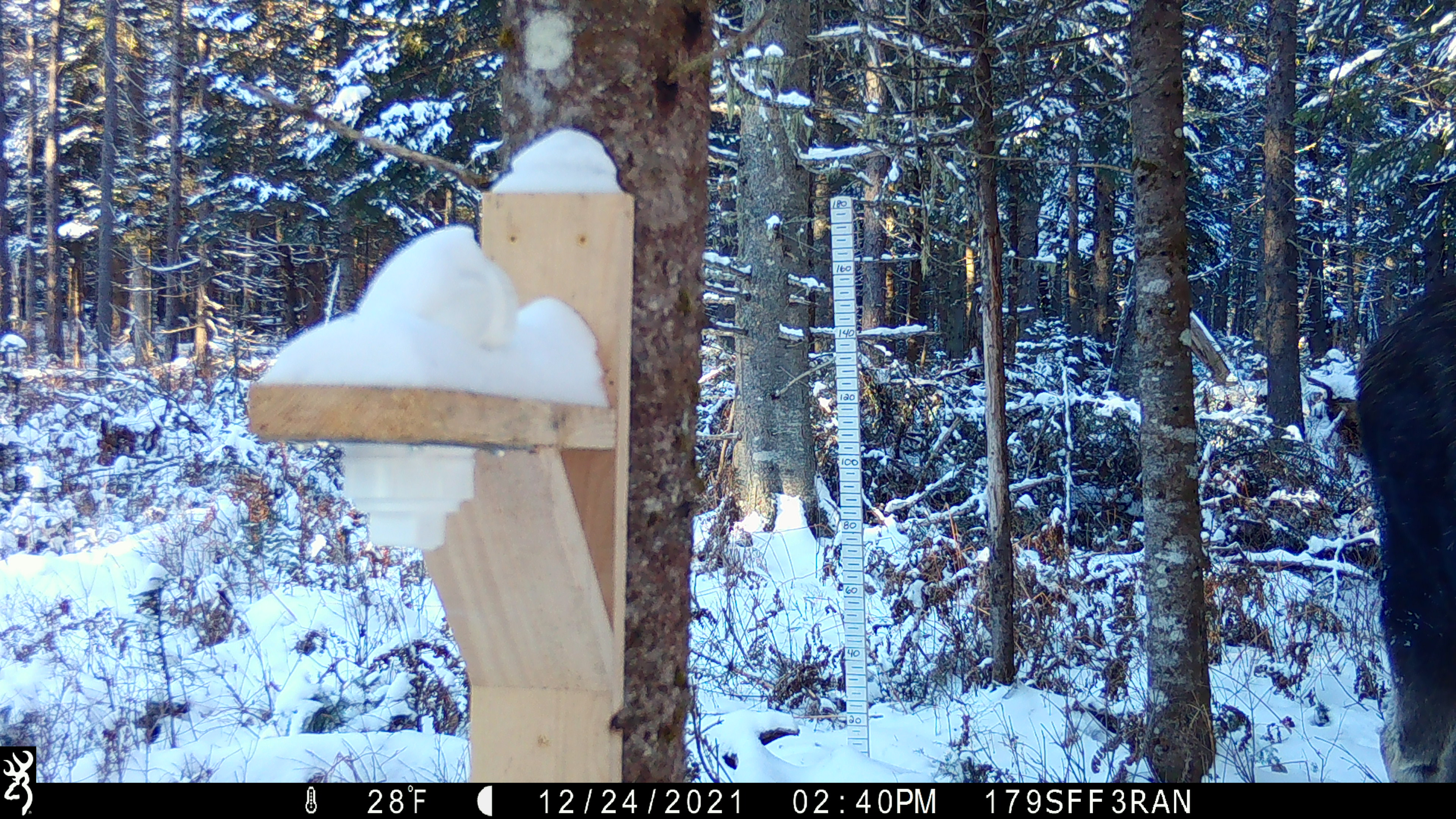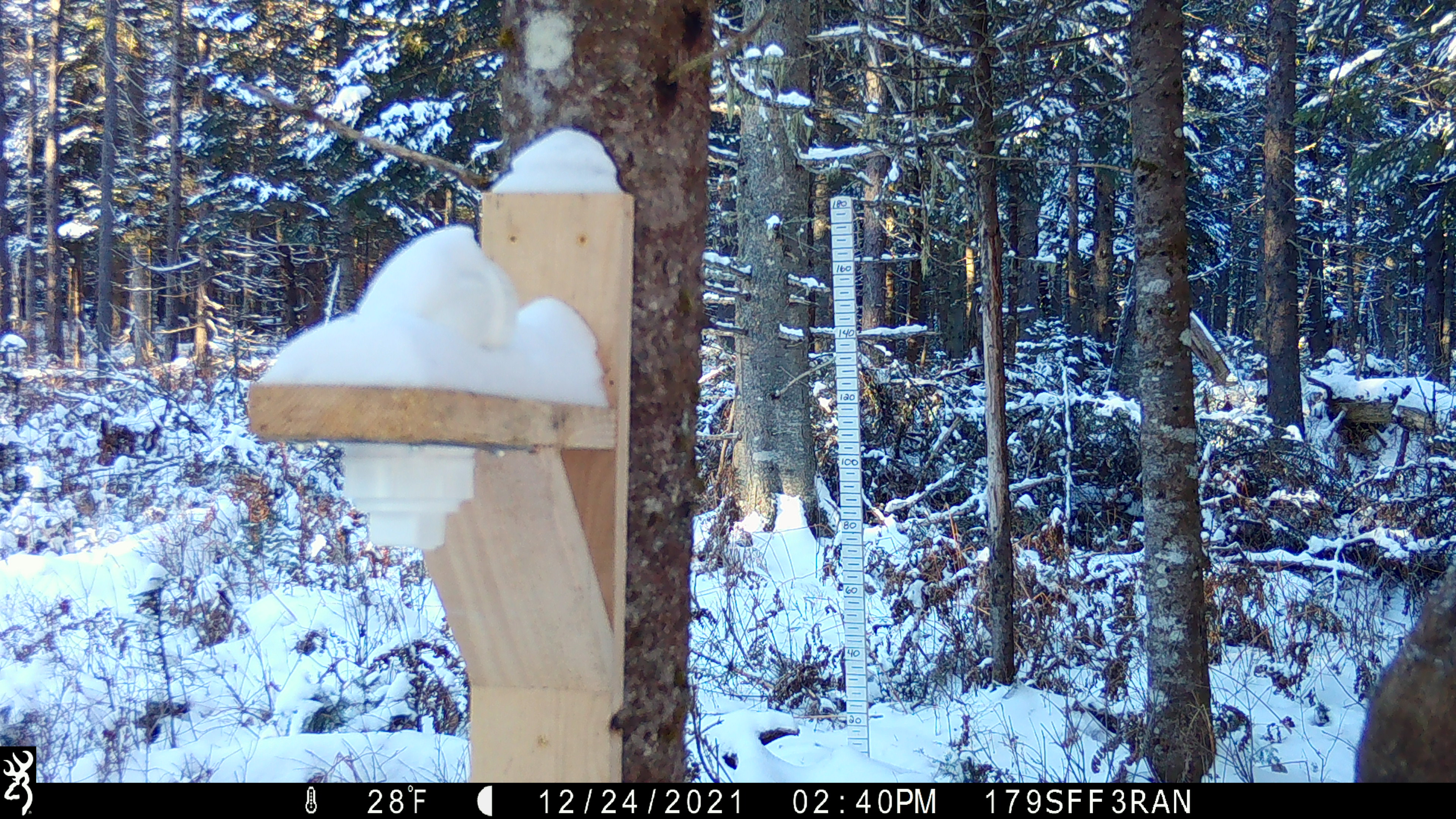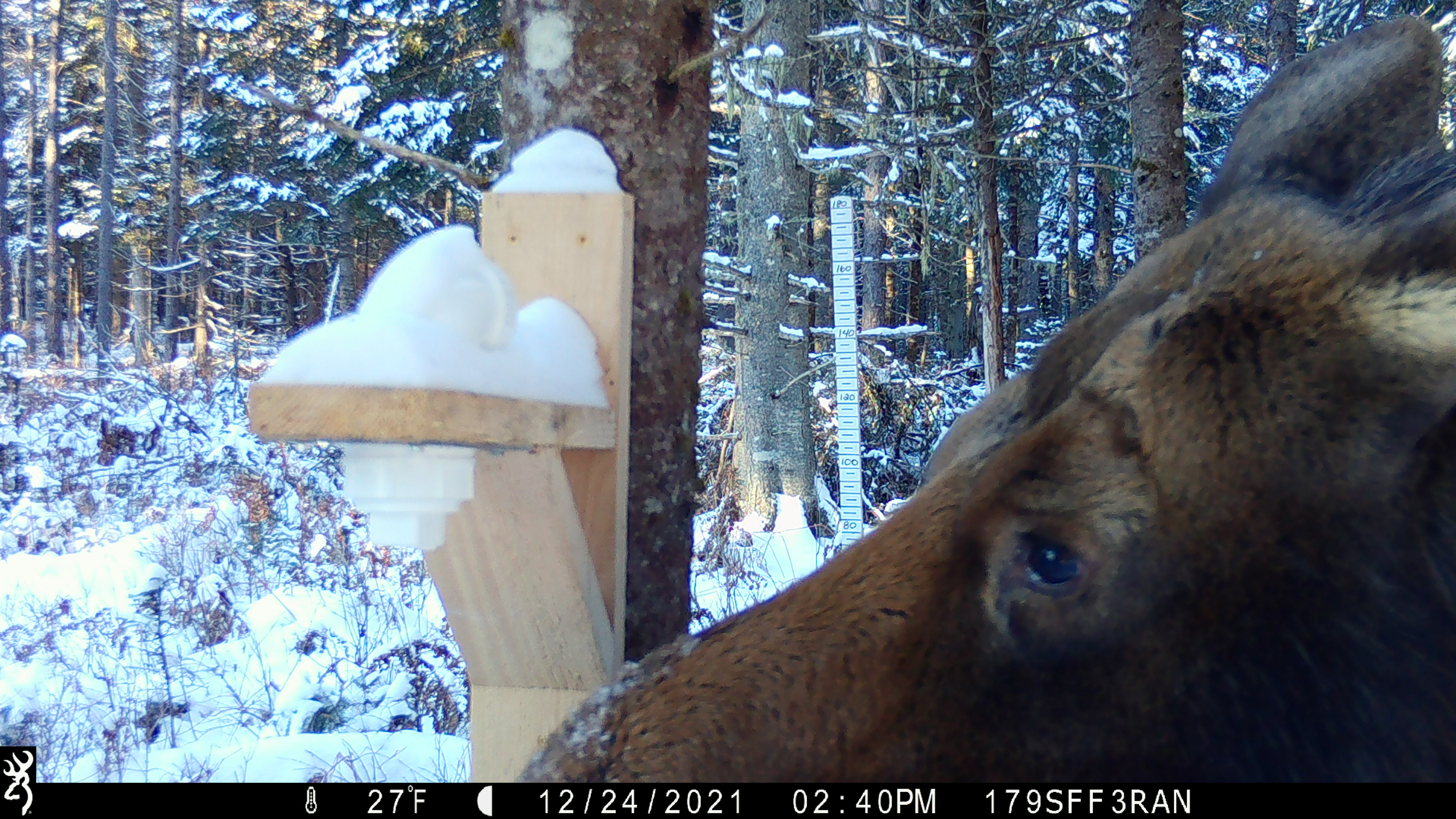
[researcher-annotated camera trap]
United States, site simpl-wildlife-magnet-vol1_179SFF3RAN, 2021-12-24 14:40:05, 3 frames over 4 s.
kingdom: Animalia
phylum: Chordata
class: Mammalia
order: Artiodactyla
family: Cervidae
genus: Alces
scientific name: Alces alces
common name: moose